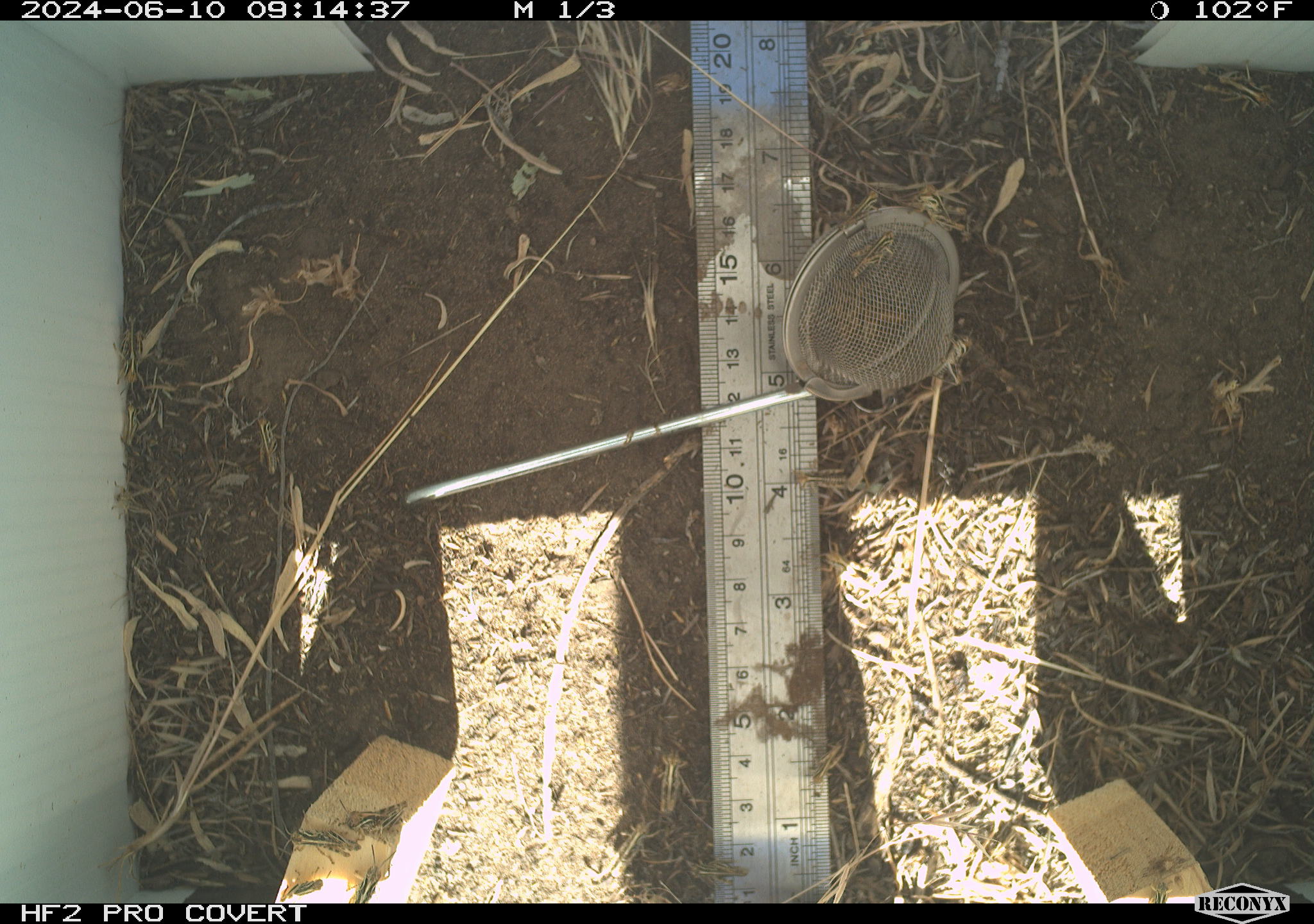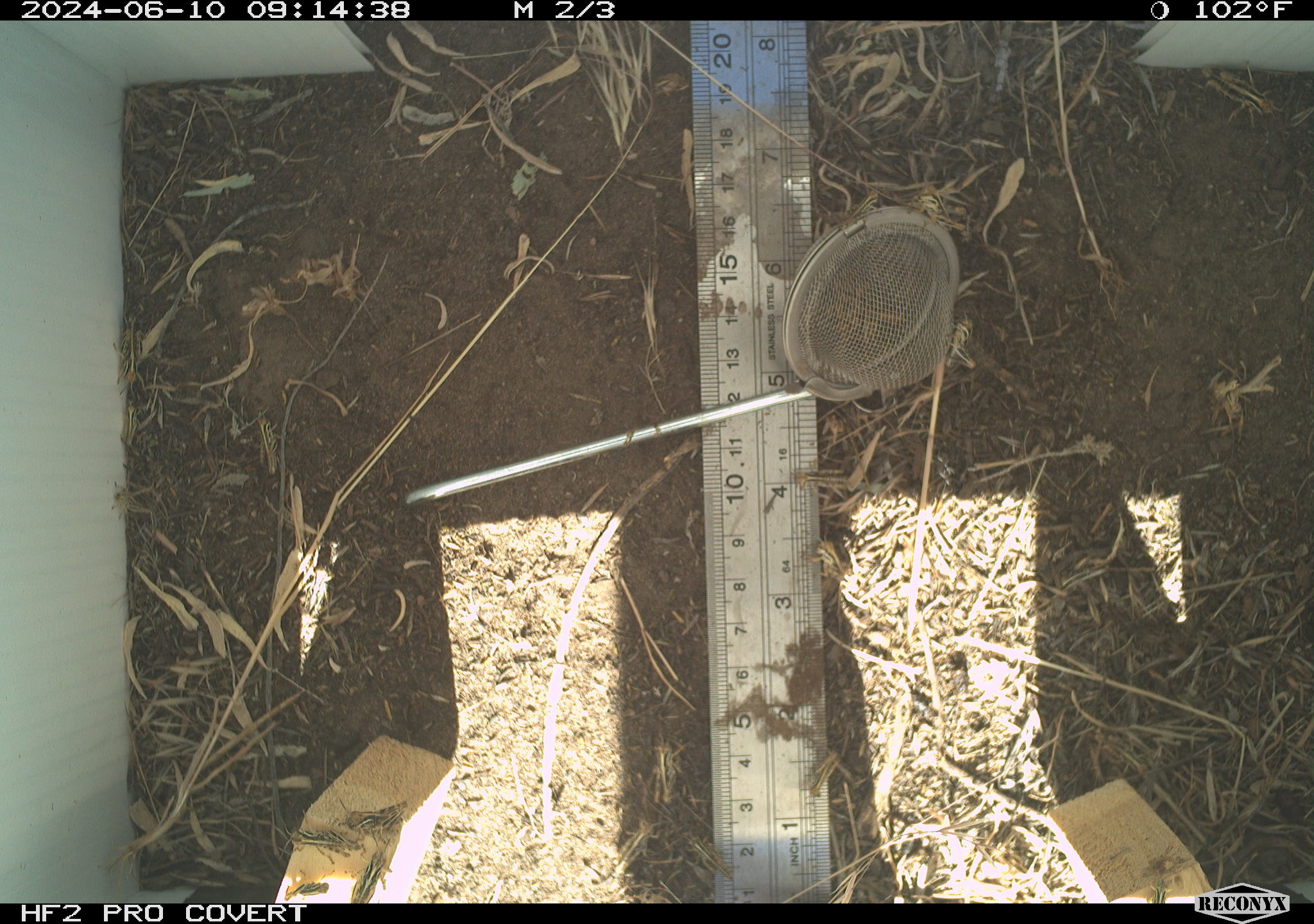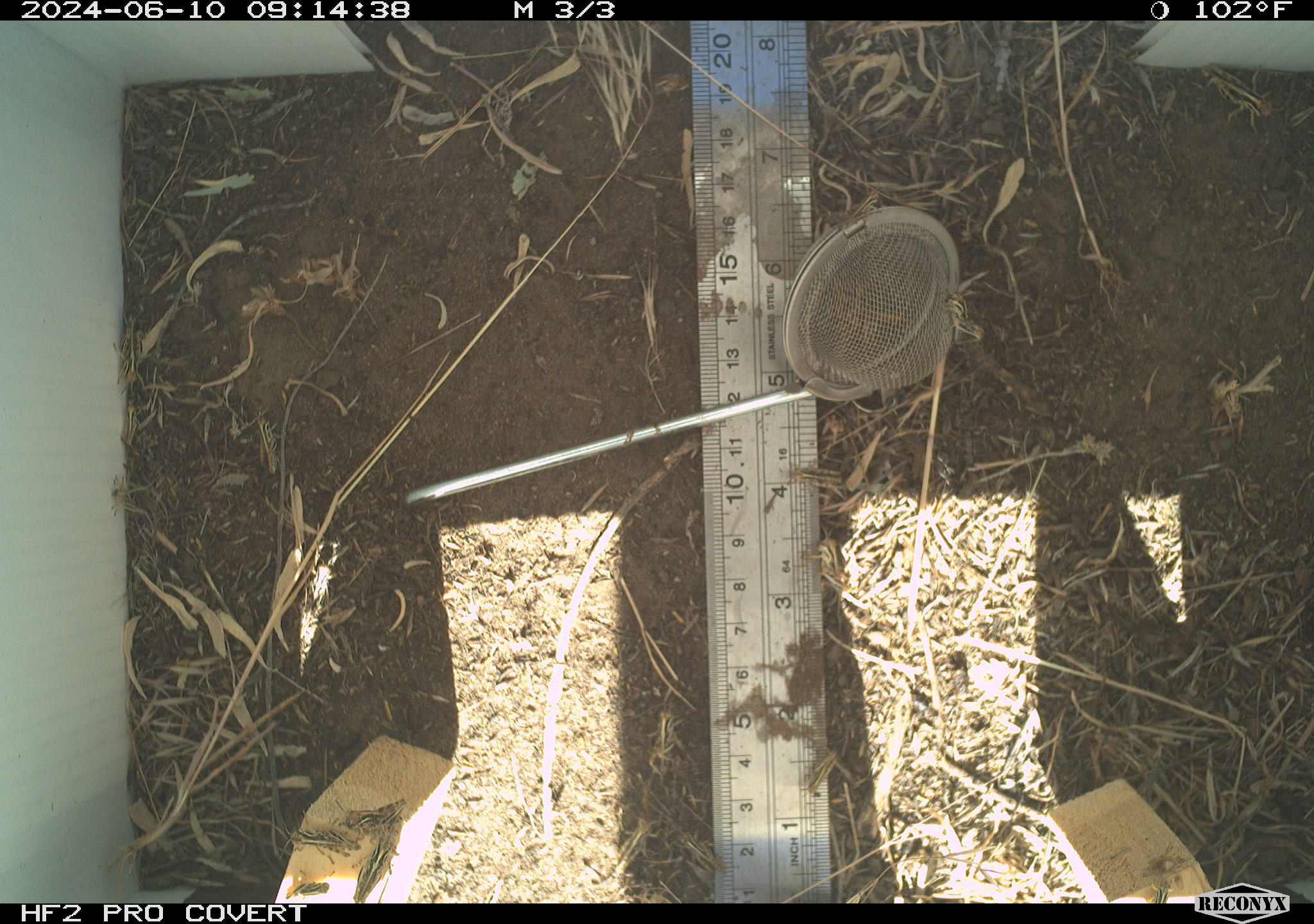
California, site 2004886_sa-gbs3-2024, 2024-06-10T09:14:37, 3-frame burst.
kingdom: Animalia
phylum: Arthropoda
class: Insecta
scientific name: Insecta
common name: insect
Insect (Insecta).